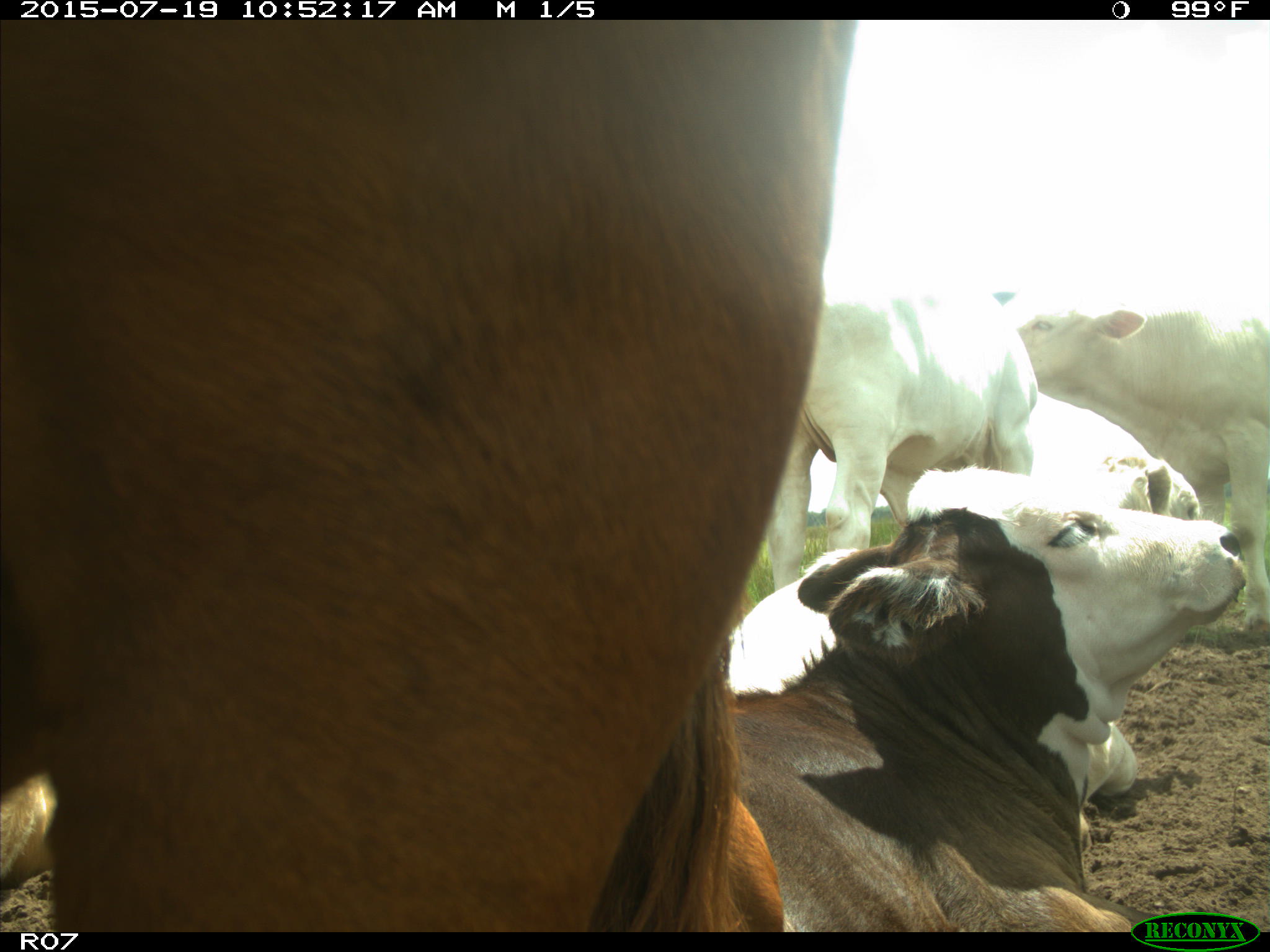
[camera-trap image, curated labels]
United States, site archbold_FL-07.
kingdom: Animalia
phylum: Chordata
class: Mammalia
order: Artiodactyla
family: Bovidae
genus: Bos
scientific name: Bos taurus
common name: domestic cow